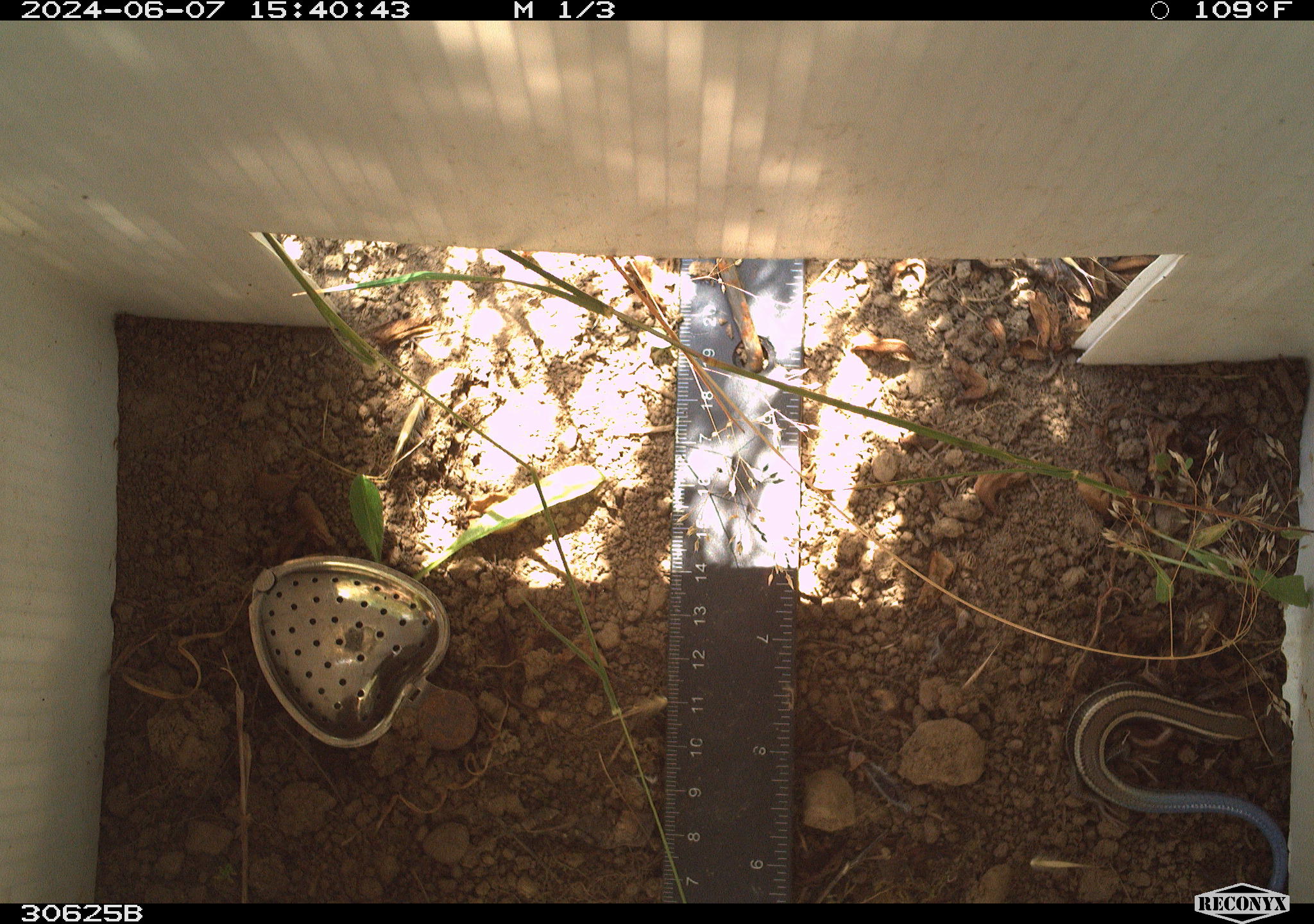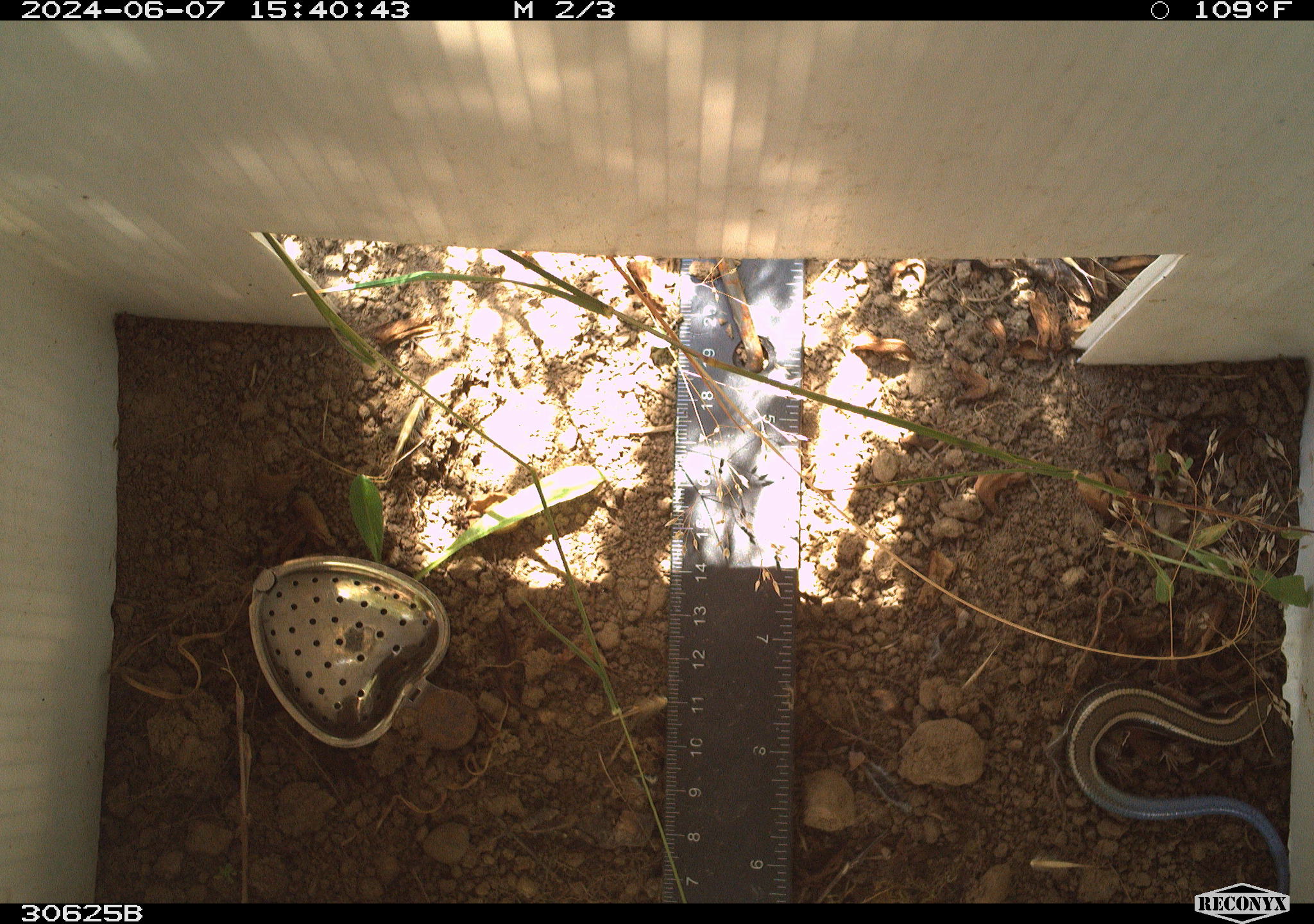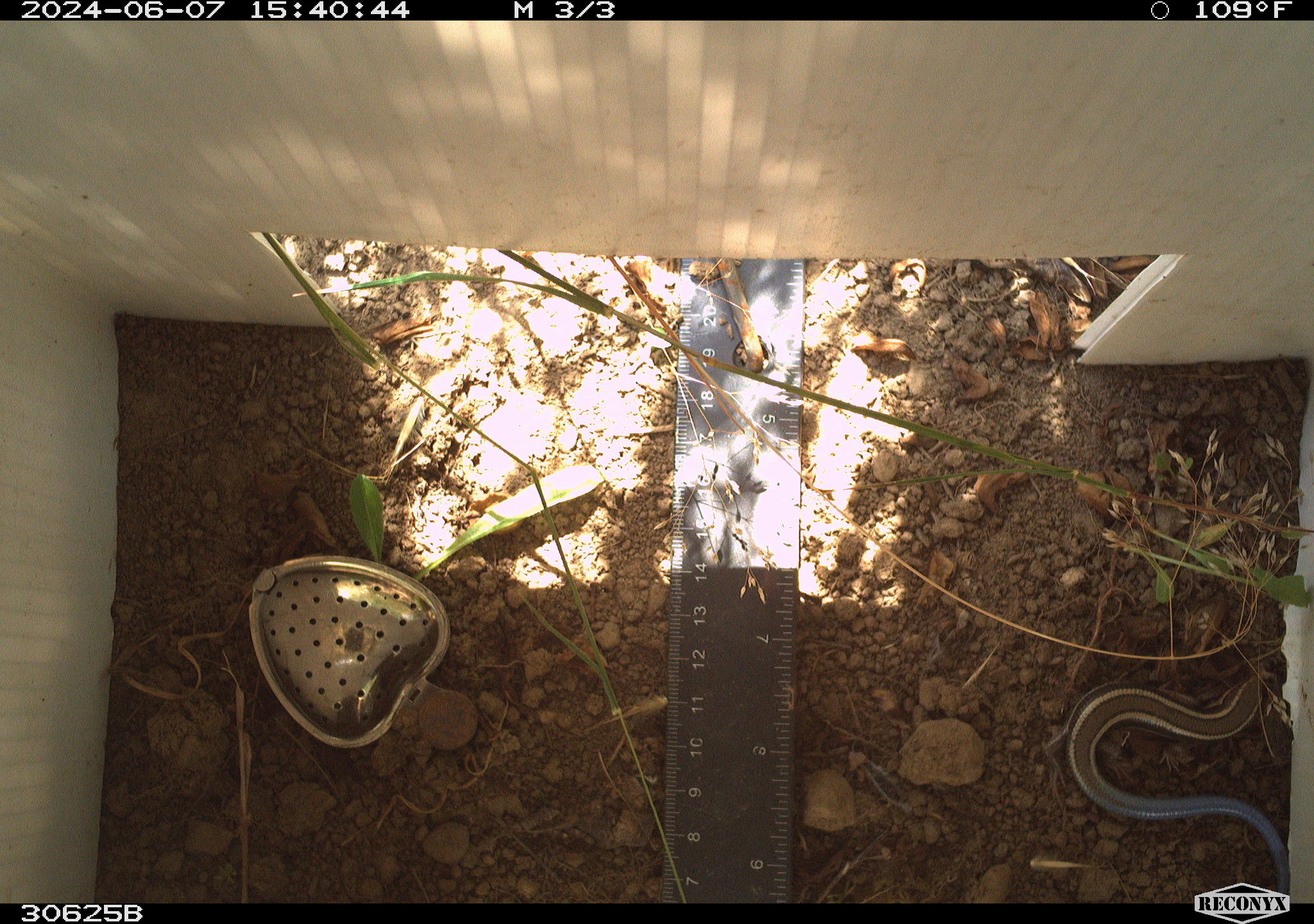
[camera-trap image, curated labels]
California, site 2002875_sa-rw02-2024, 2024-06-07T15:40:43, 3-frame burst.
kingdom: Animalia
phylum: Chordata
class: Reptilia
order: Squamata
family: Scincidae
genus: Plestiodon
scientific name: Plestiodon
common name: blue-tailed skinks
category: plestiodon species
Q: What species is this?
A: Plestiodon species (blue-tailed skinks) (Plestiodon).